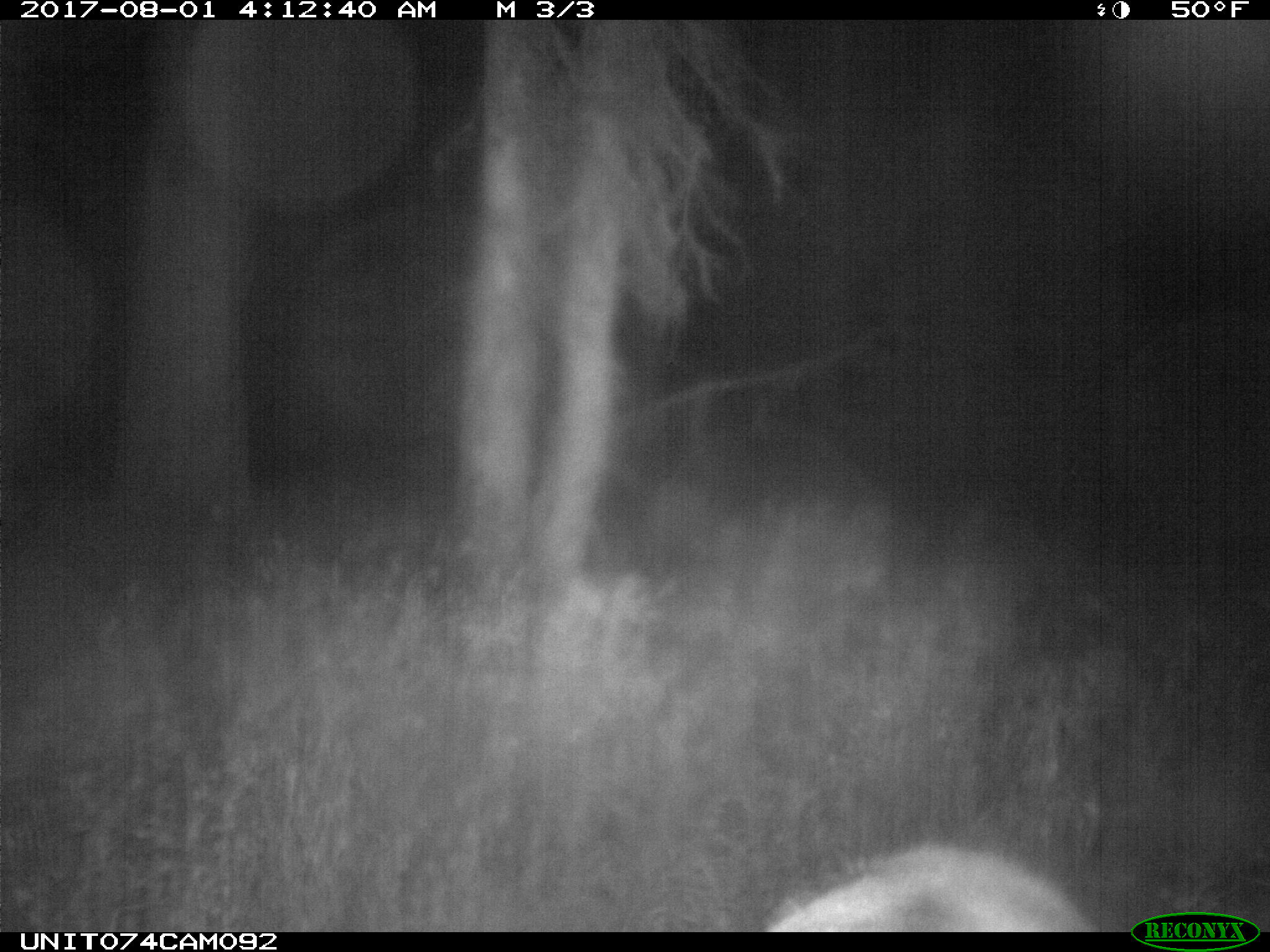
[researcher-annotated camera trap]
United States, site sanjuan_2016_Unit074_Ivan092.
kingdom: Animalia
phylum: Chordata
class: Mammalia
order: Artiodactyla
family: Cervidae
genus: Cervus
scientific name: Cervus elaphus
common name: red deer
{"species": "Cervus elaphus (red deer)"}